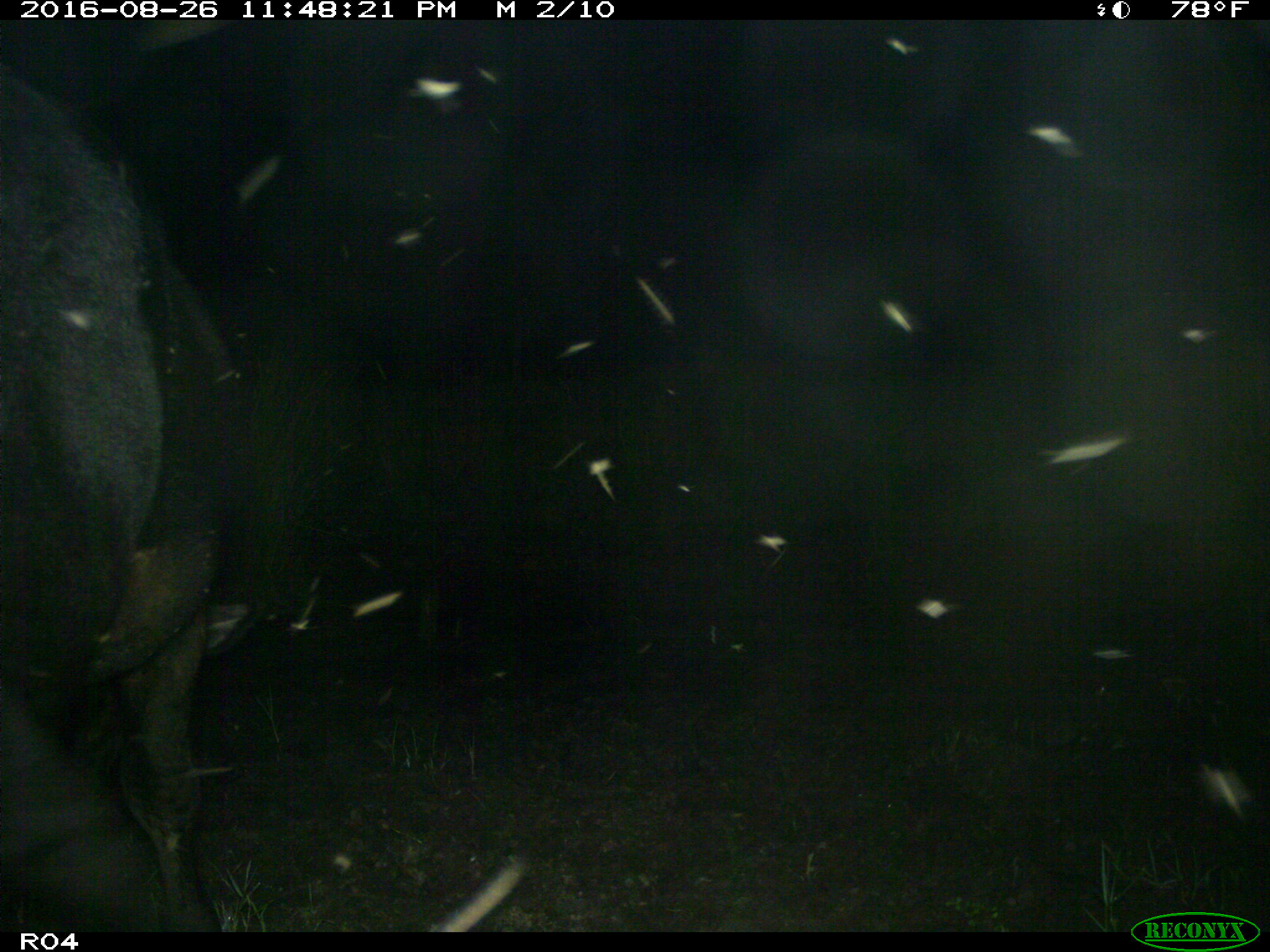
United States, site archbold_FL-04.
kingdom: Animalia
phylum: Chordata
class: Mammalia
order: Artiodactyla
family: Bovidae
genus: Bos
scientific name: Bos taurus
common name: domestic cow